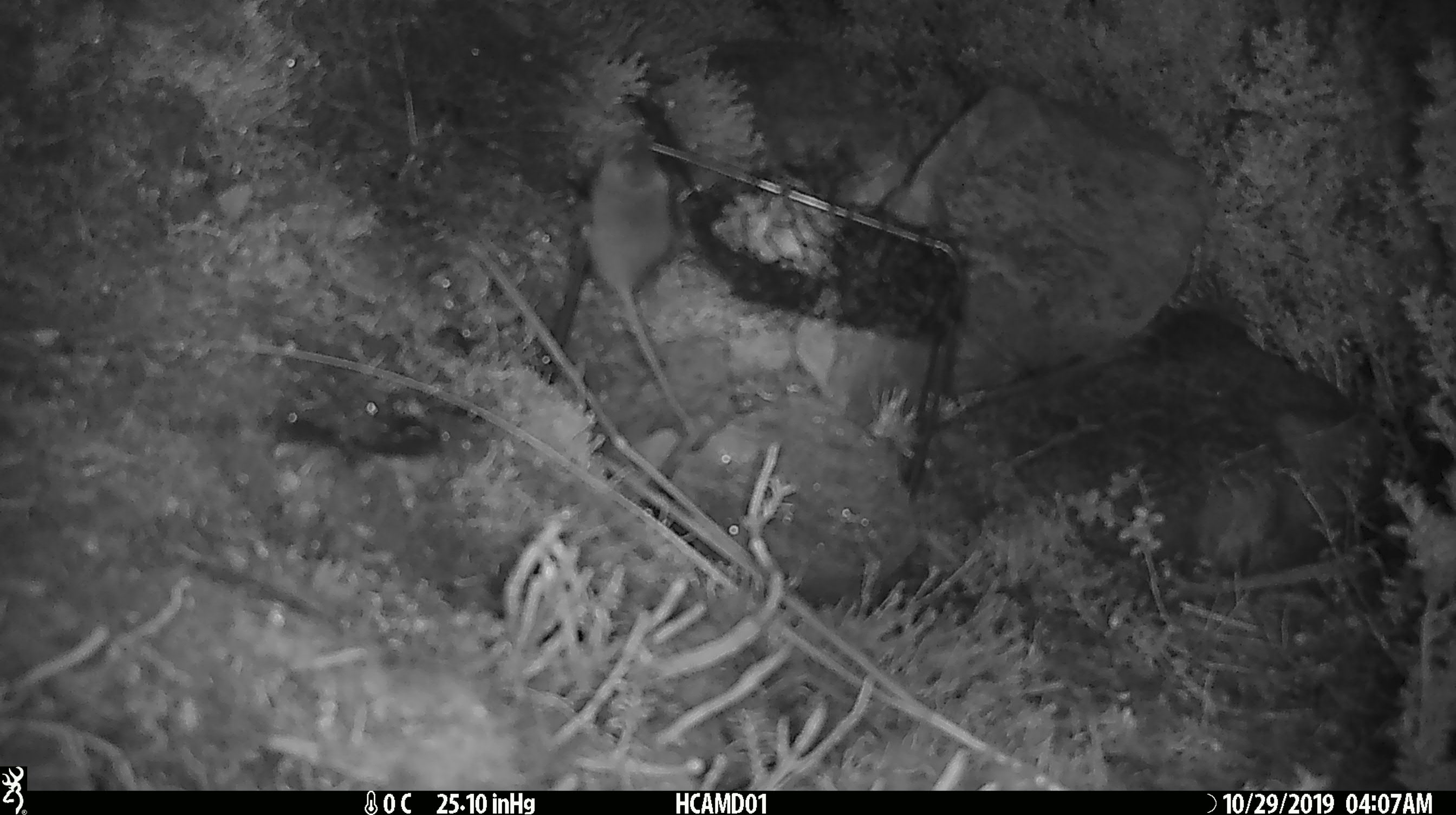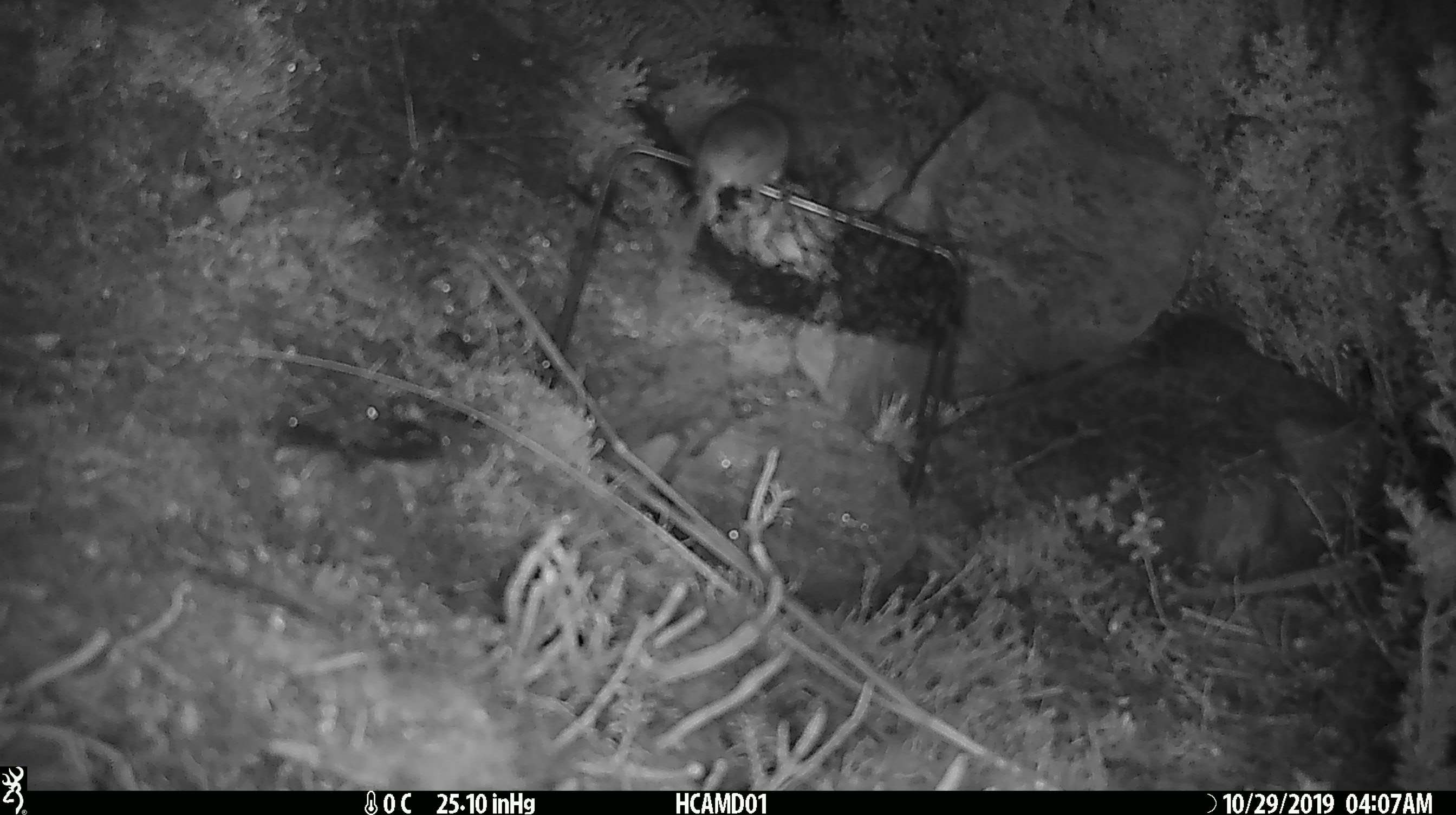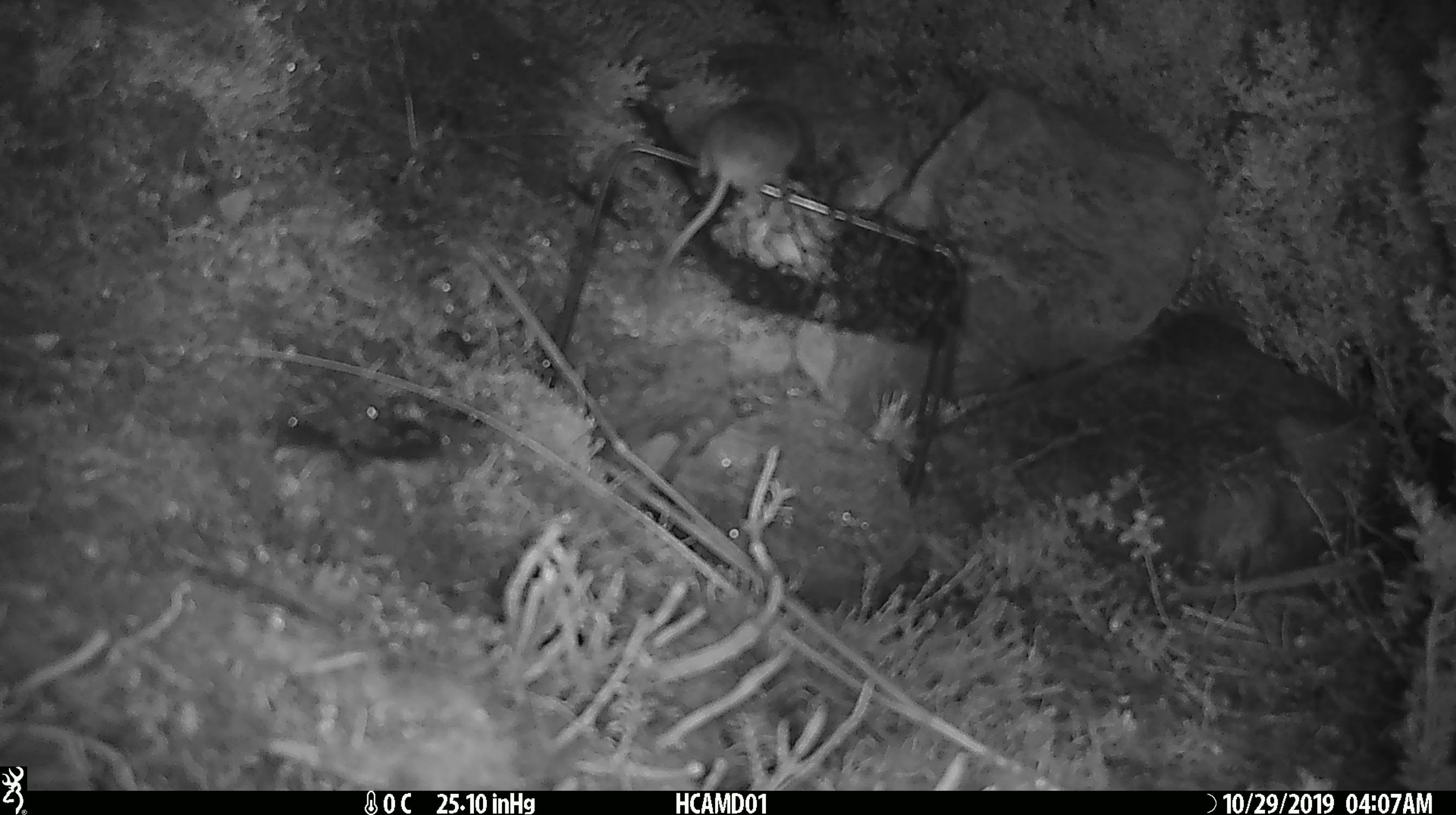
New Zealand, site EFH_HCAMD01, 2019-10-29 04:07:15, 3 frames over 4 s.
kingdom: Animalia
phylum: Chordata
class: Mammalia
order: Rodentia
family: Muridae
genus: Mus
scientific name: Mus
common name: mouse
Mouse (Mus).